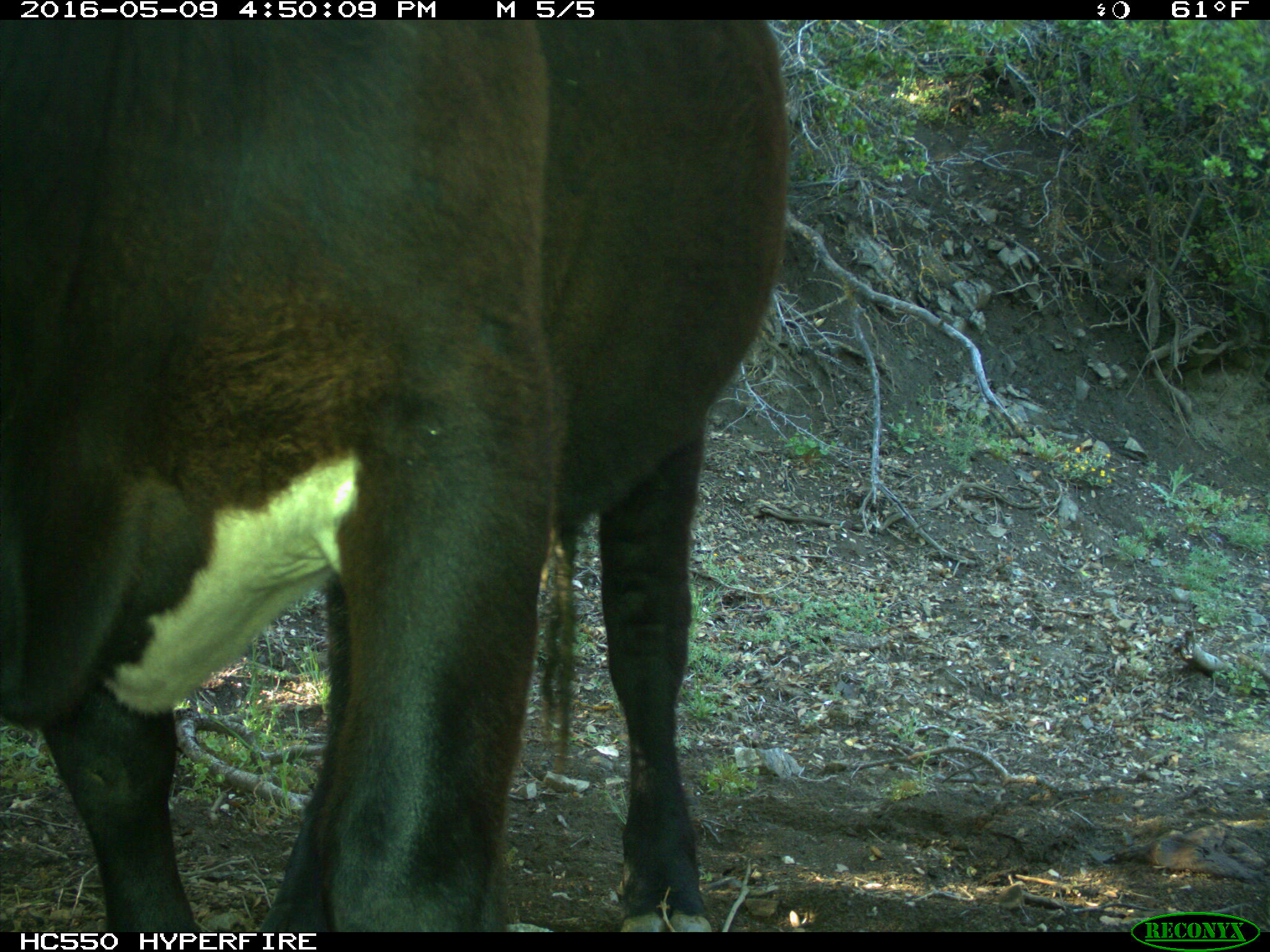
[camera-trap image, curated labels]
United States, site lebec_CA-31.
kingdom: Animalia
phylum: Chordata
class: Mammalia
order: Artiodactyla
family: Bovidae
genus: Bos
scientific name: Bos taurus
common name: domestic cow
Bos taurus (domestic cow).